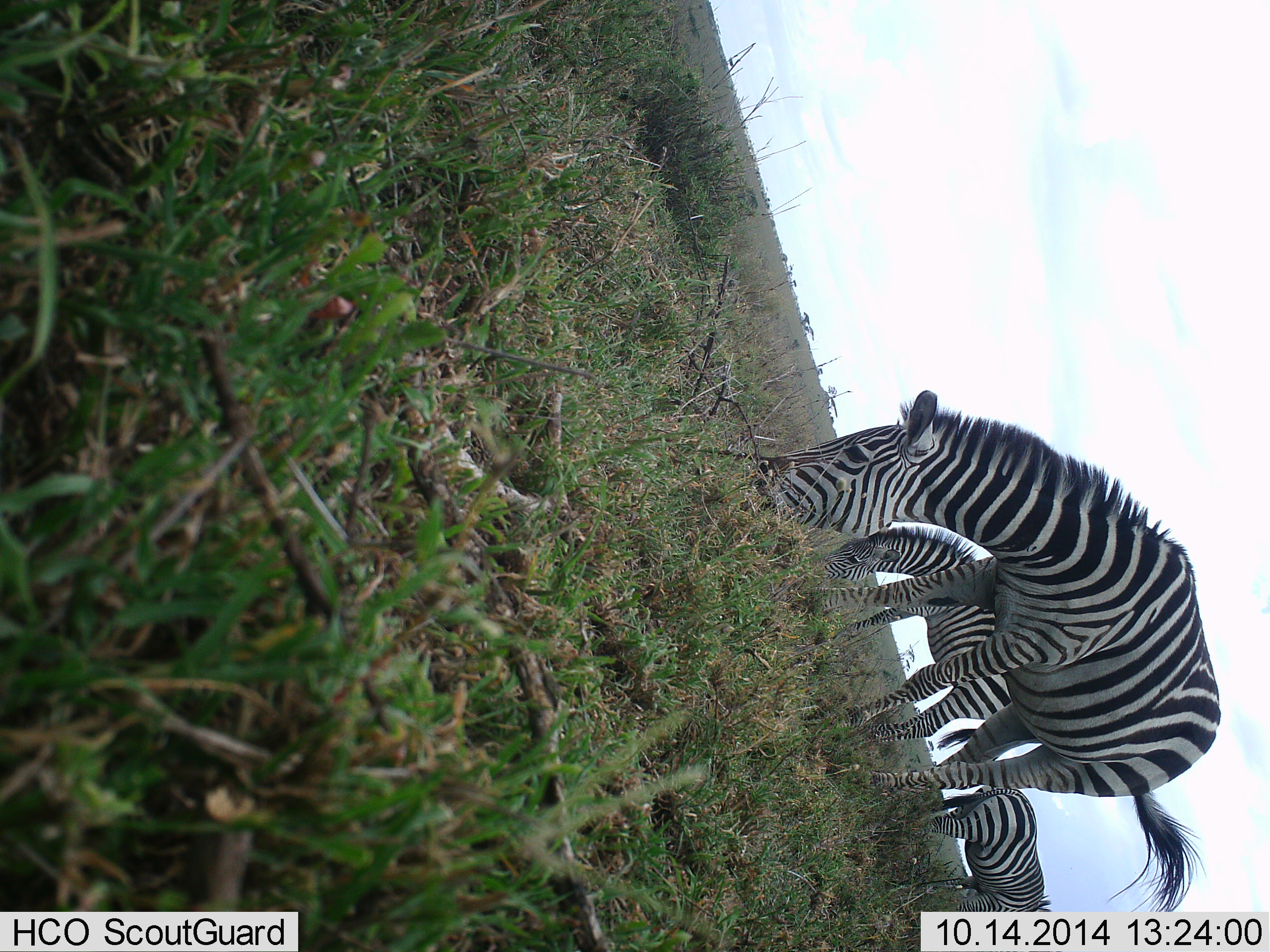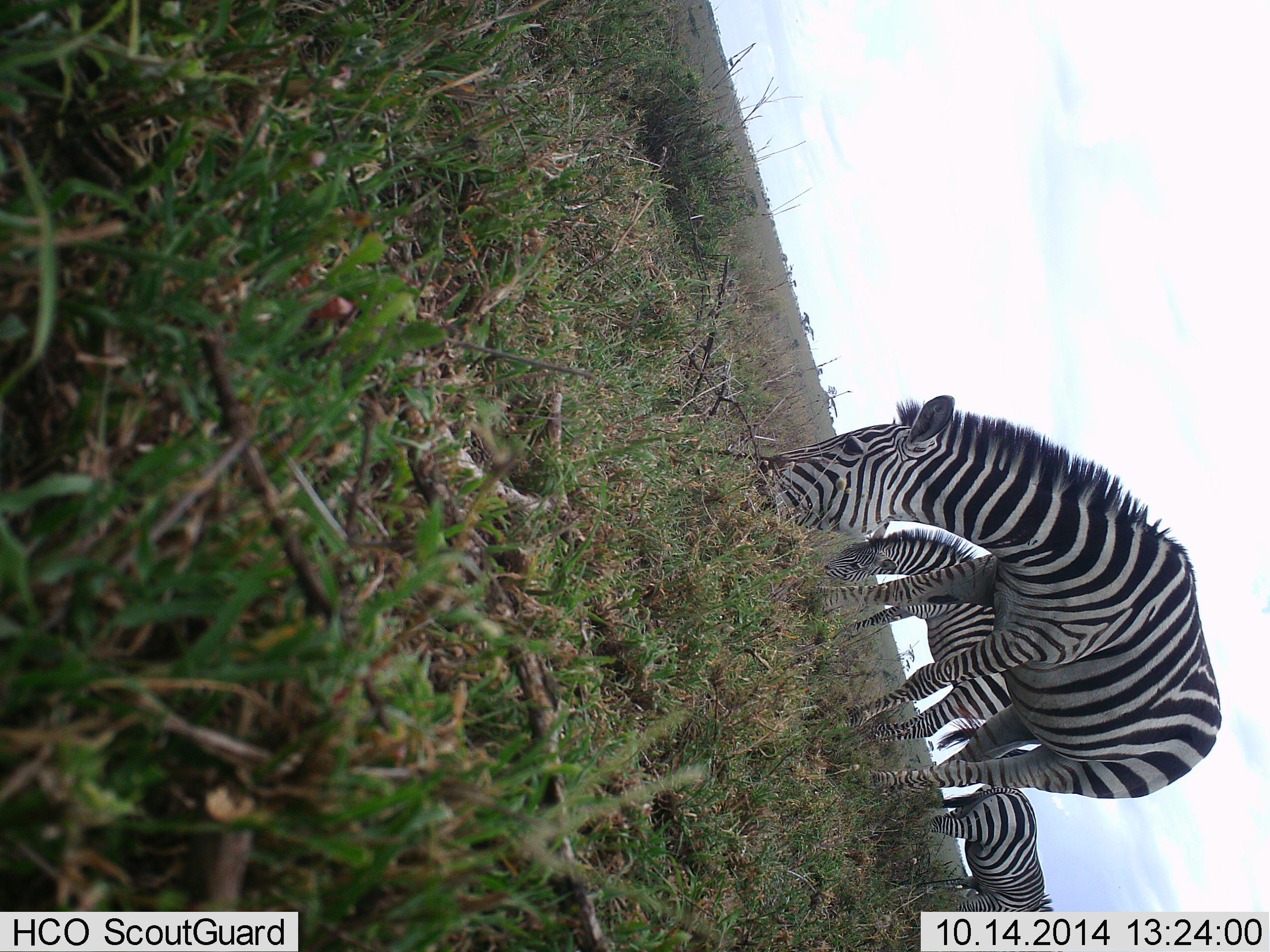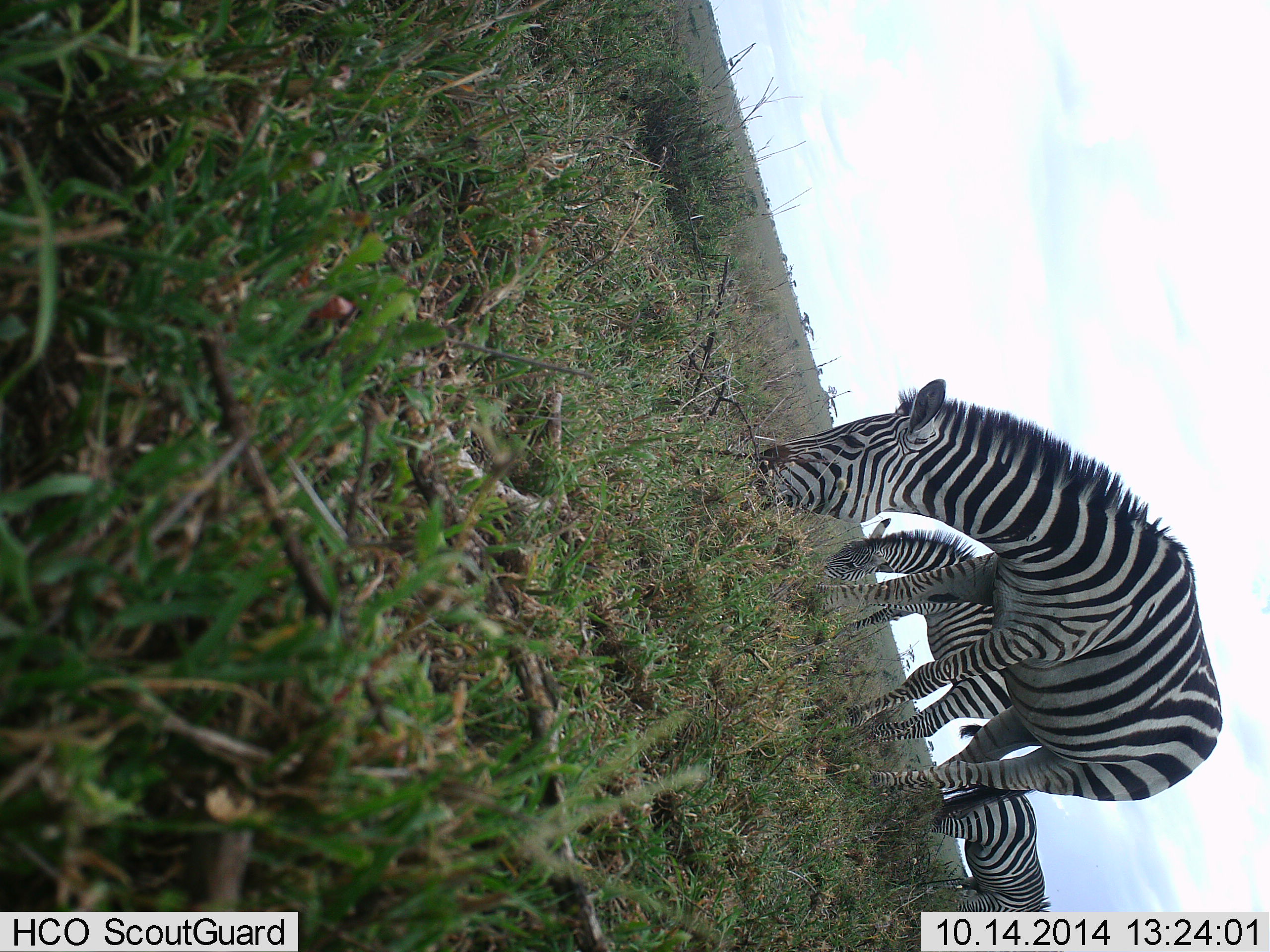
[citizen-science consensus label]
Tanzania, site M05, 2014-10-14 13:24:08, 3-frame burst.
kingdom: Animalia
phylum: Chordata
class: Mammalia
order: Perissodactyla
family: Equidae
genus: Equus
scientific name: Equus quagga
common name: plains zebra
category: zebra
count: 3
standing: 30%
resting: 0%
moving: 0%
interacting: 0%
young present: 0%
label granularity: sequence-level